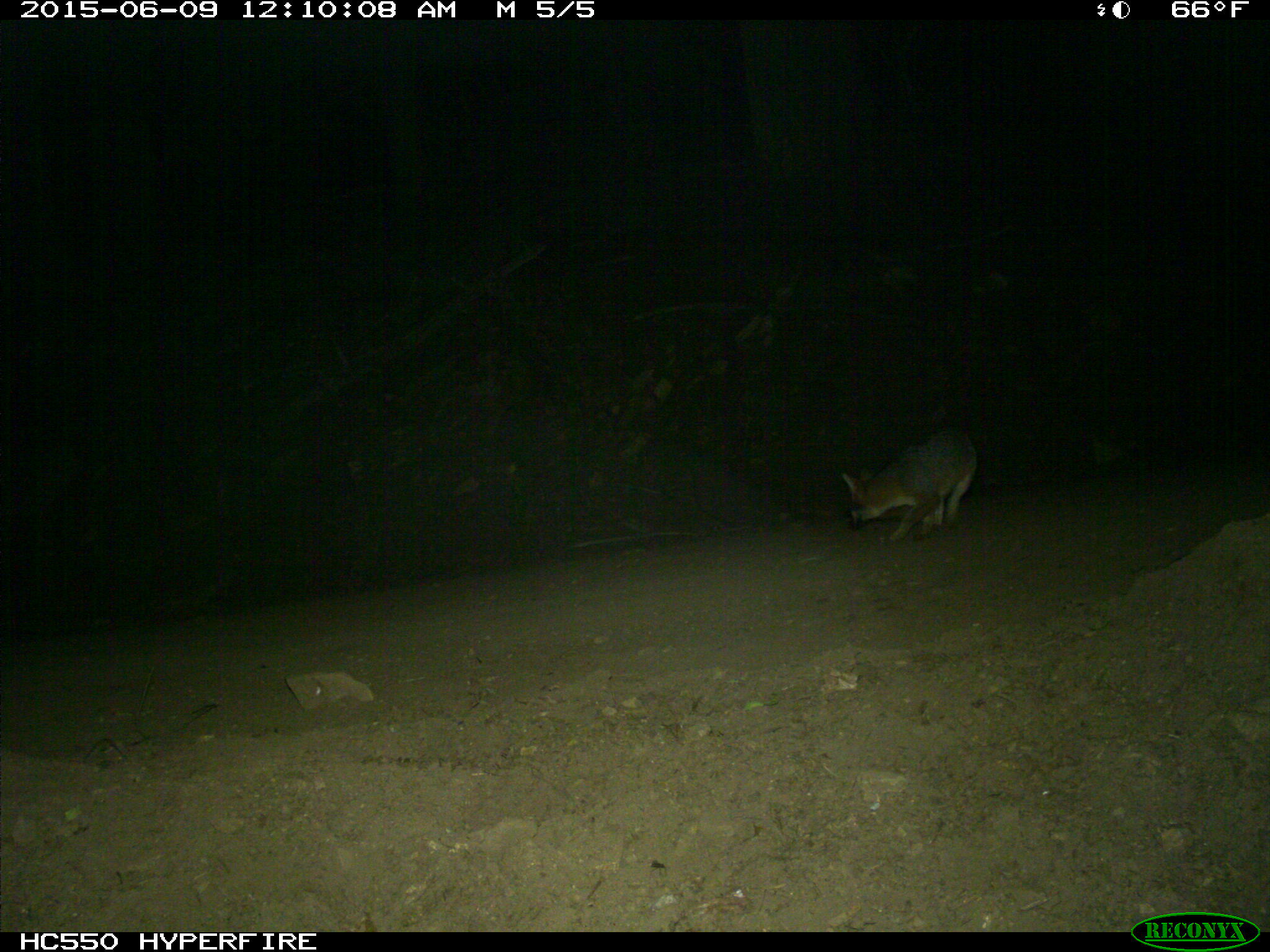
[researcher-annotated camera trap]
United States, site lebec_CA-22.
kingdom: Animalia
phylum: Chordata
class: Mammalia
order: Carnivora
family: Canidae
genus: Urocyon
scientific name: Urocyon cinereoargenteus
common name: gray fox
Urocyon cinereoargenteus (gray fox).